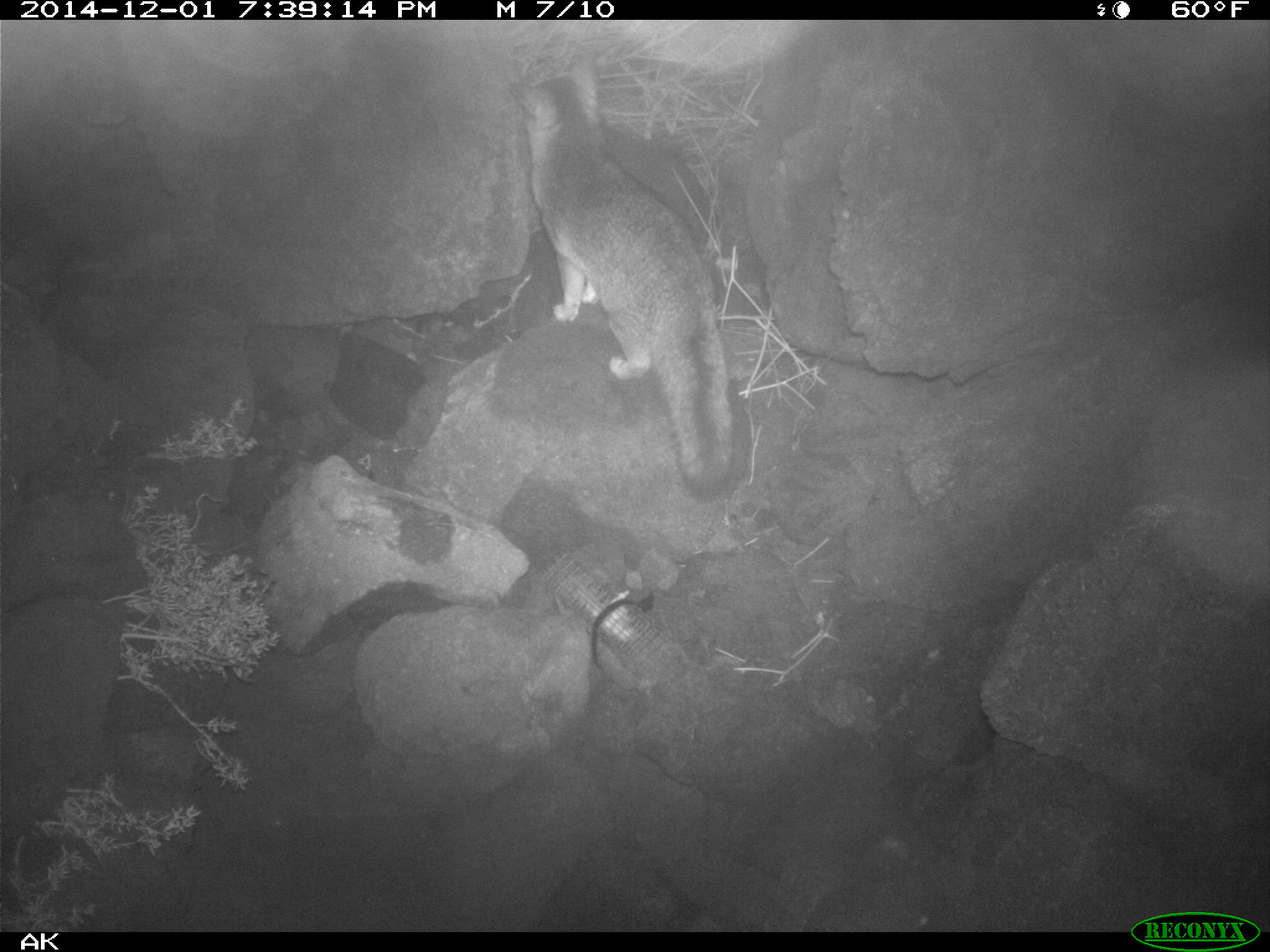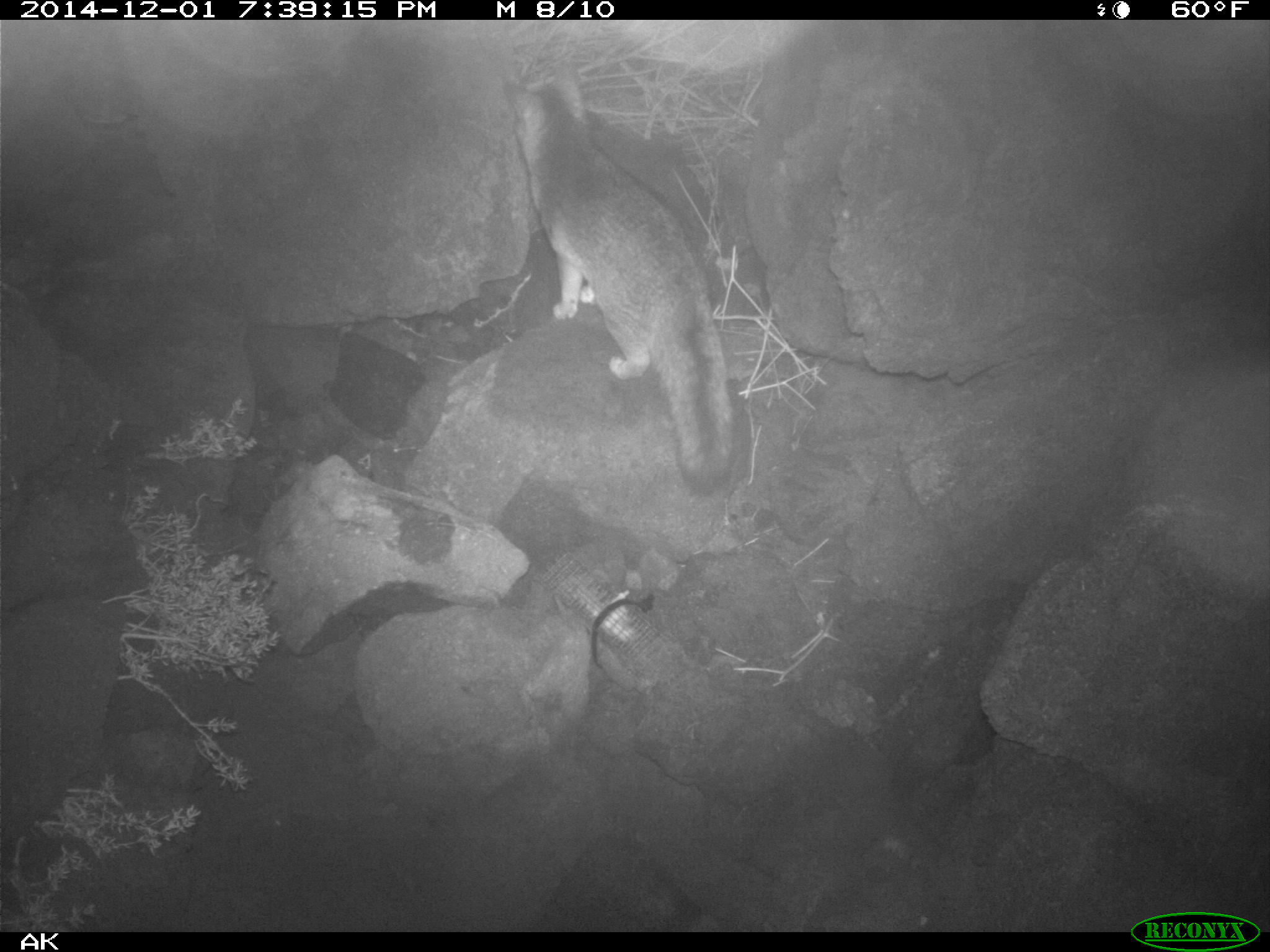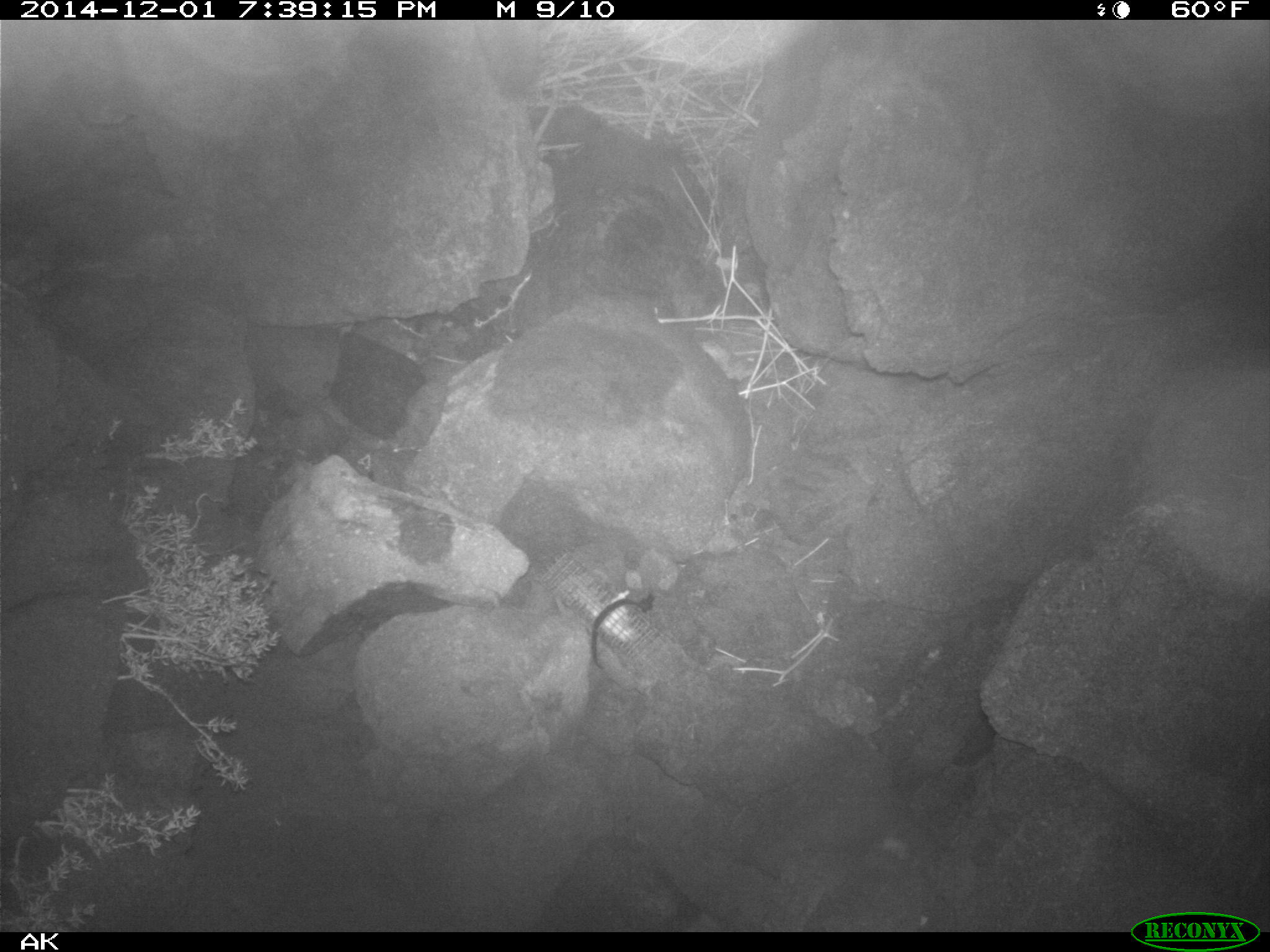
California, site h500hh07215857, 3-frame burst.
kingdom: Animalia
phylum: Chordata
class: Mammalia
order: Carnivora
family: Canidae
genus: Urocyon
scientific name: Urocyon littoralis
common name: island fox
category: fox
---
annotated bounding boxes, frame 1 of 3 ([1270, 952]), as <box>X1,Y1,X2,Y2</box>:
fox: <box>509,56,751,503</box>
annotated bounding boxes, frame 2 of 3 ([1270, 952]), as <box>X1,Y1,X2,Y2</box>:
fox: <box>507,58,735,495</box>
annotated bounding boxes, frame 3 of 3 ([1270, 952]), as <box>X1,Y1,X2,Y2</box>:
fox: <box>476,19,546,98</box>